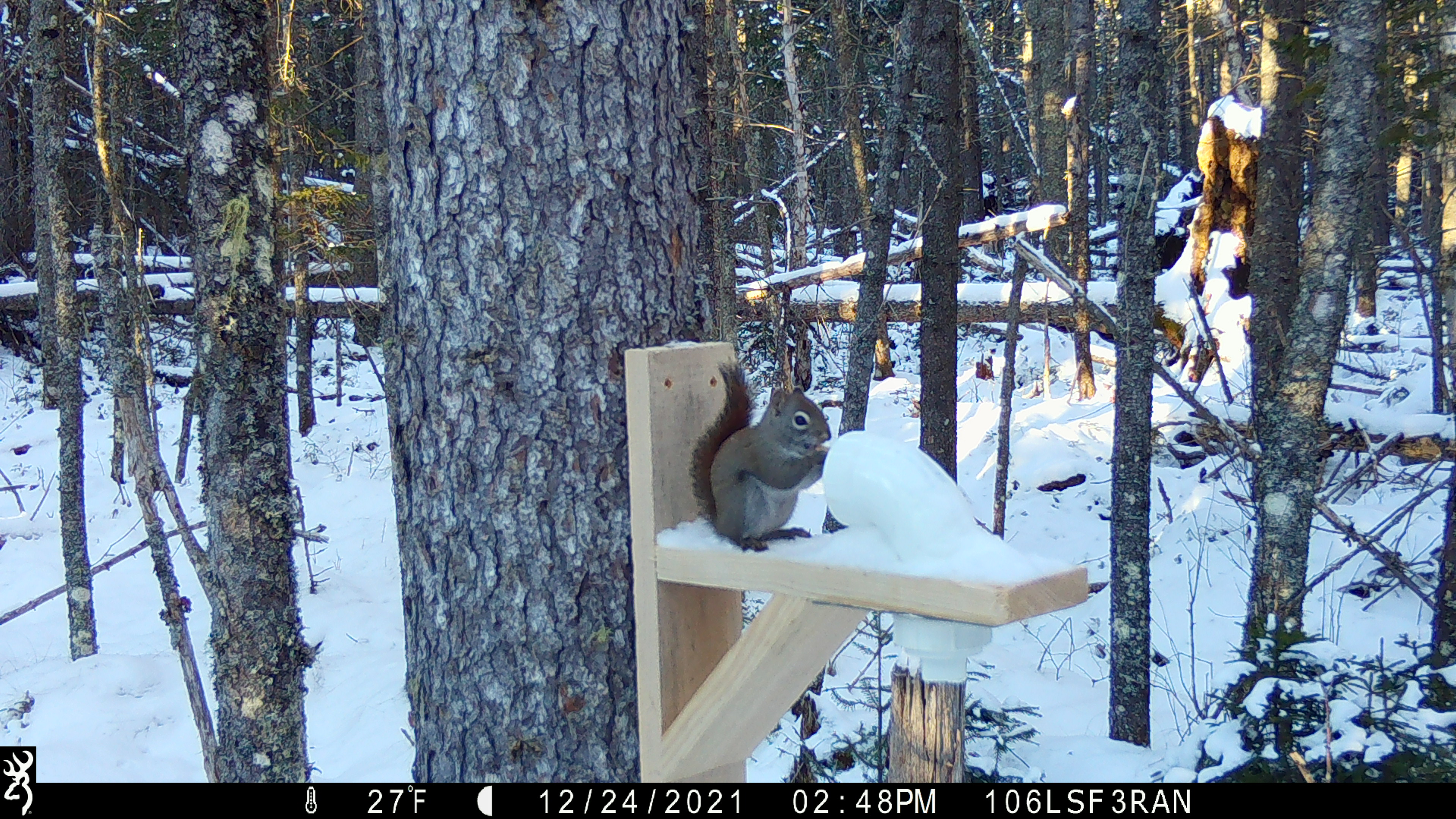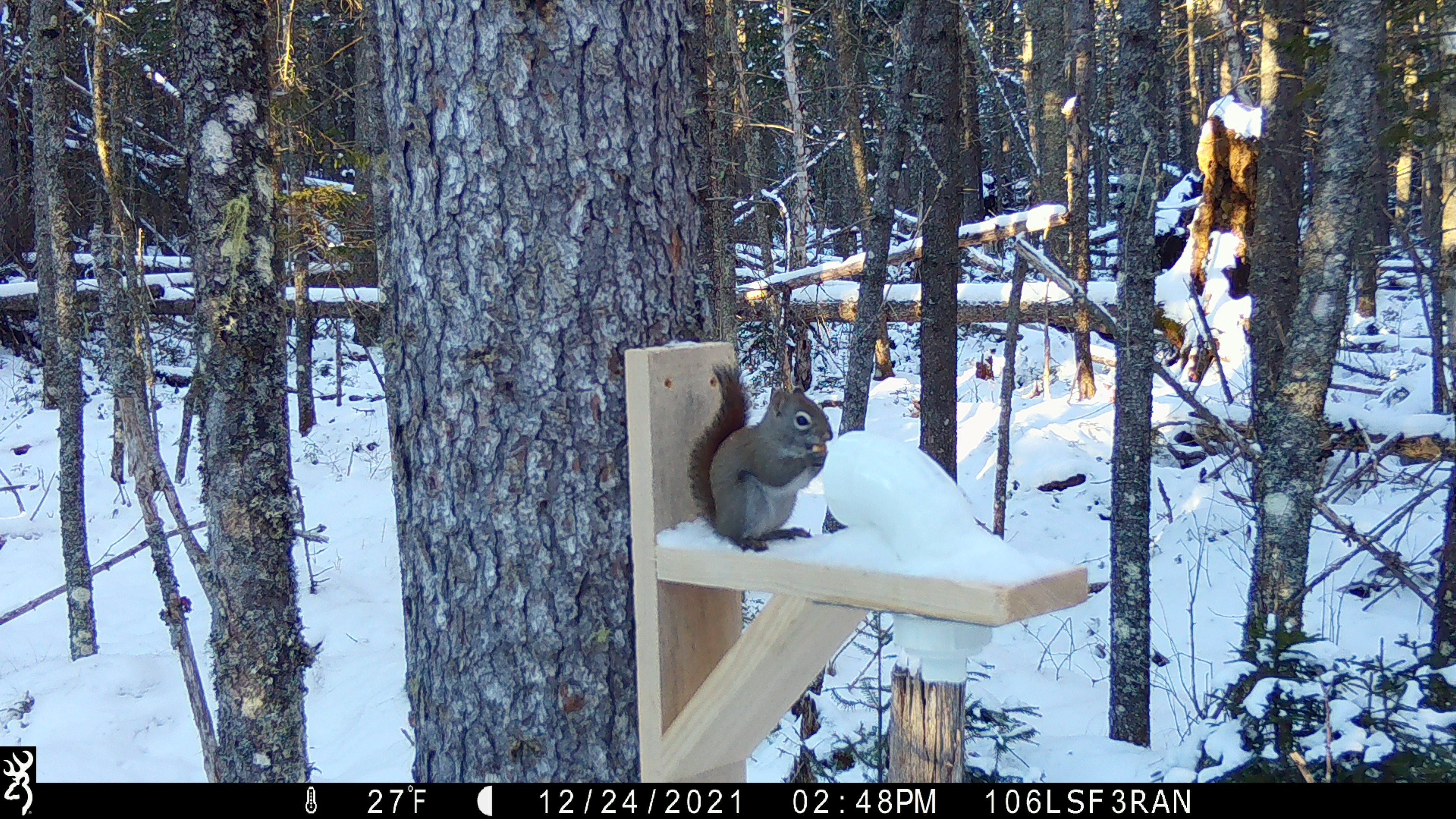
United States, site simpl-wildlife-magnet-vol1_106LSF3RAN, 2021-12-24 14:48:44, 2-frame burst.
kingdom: Animalia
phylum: Chordata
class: Mammalia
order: Rodentia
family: Sciuridae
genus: Tamiasciurus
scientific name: Tamiasciurus hudsonicus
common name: red squirrel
Red squirrel (Tamiasciurus hudsonicus).